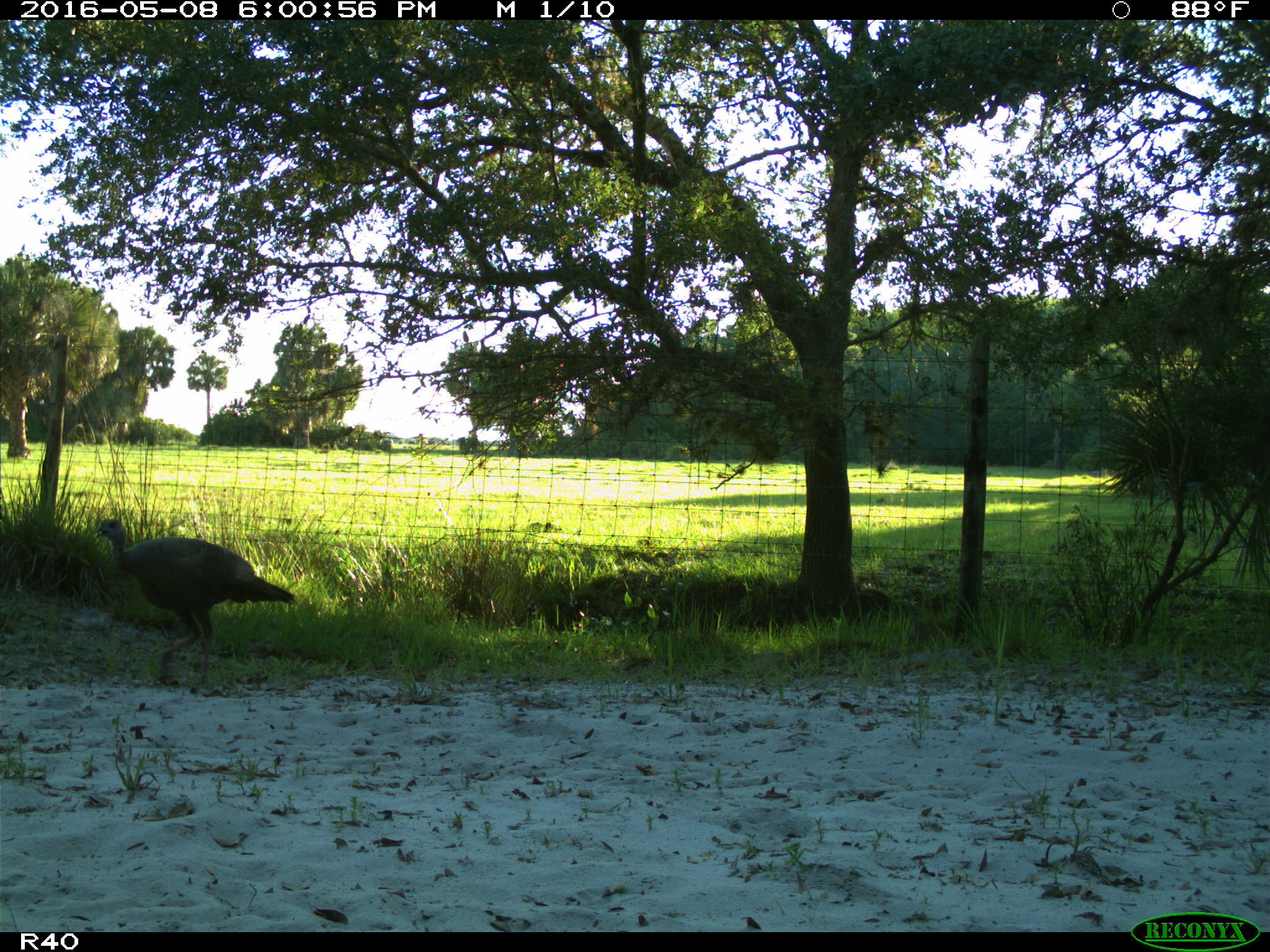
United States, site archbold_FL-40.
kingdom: Animalia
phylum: Chordata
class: Aves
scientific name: Aves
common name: birds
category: unidentified bird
Unidentified bird (birds) (Aves).